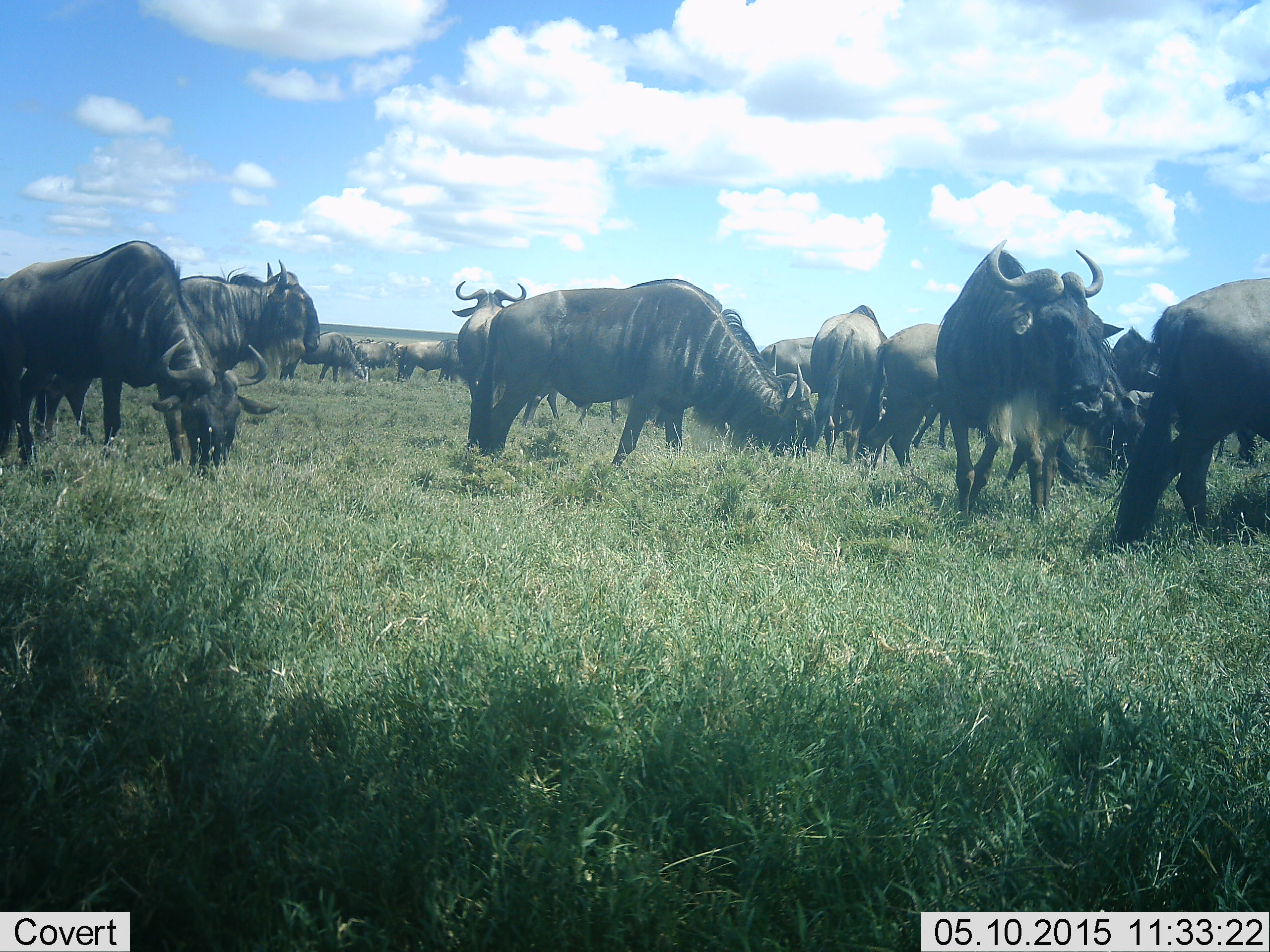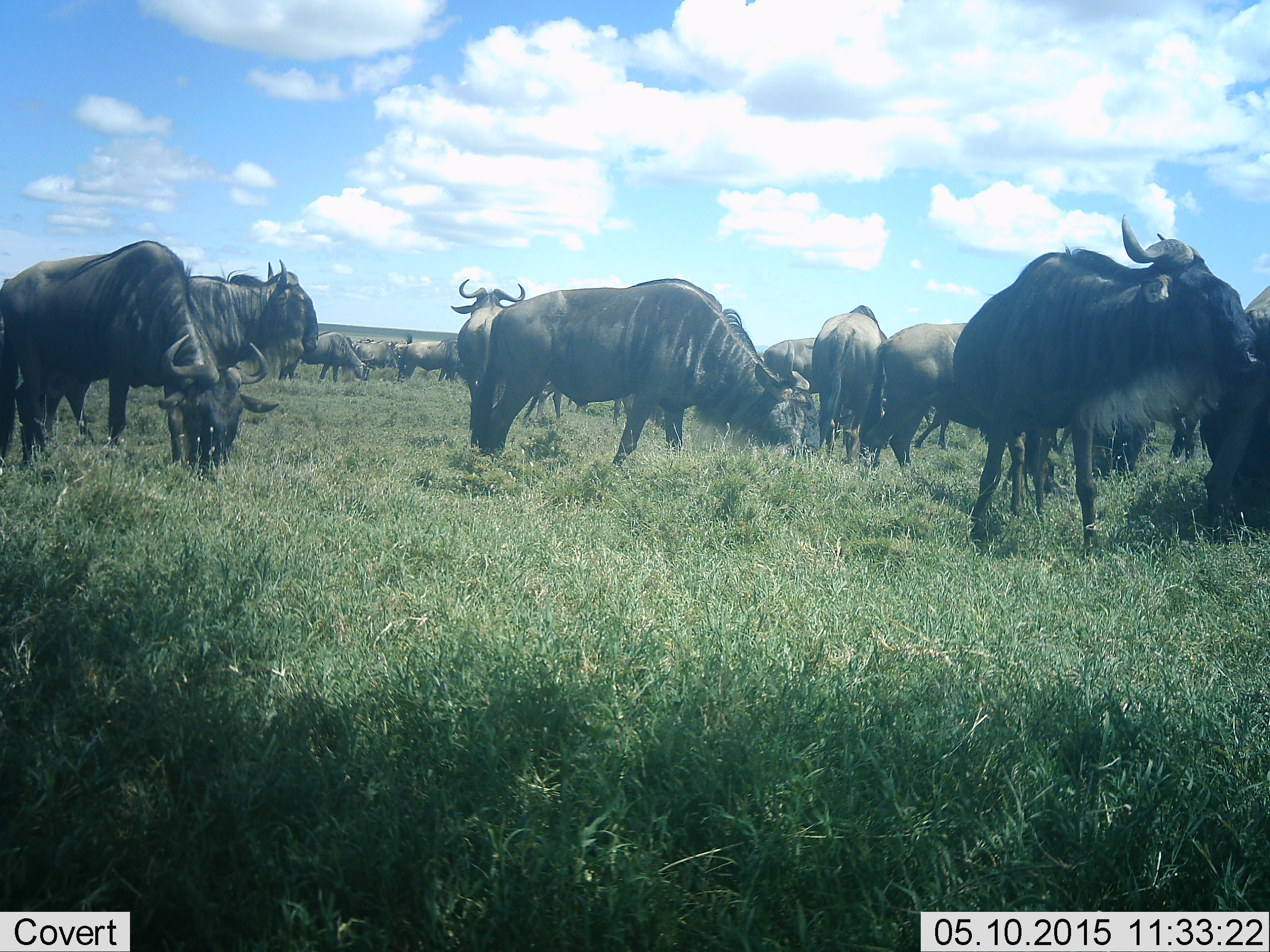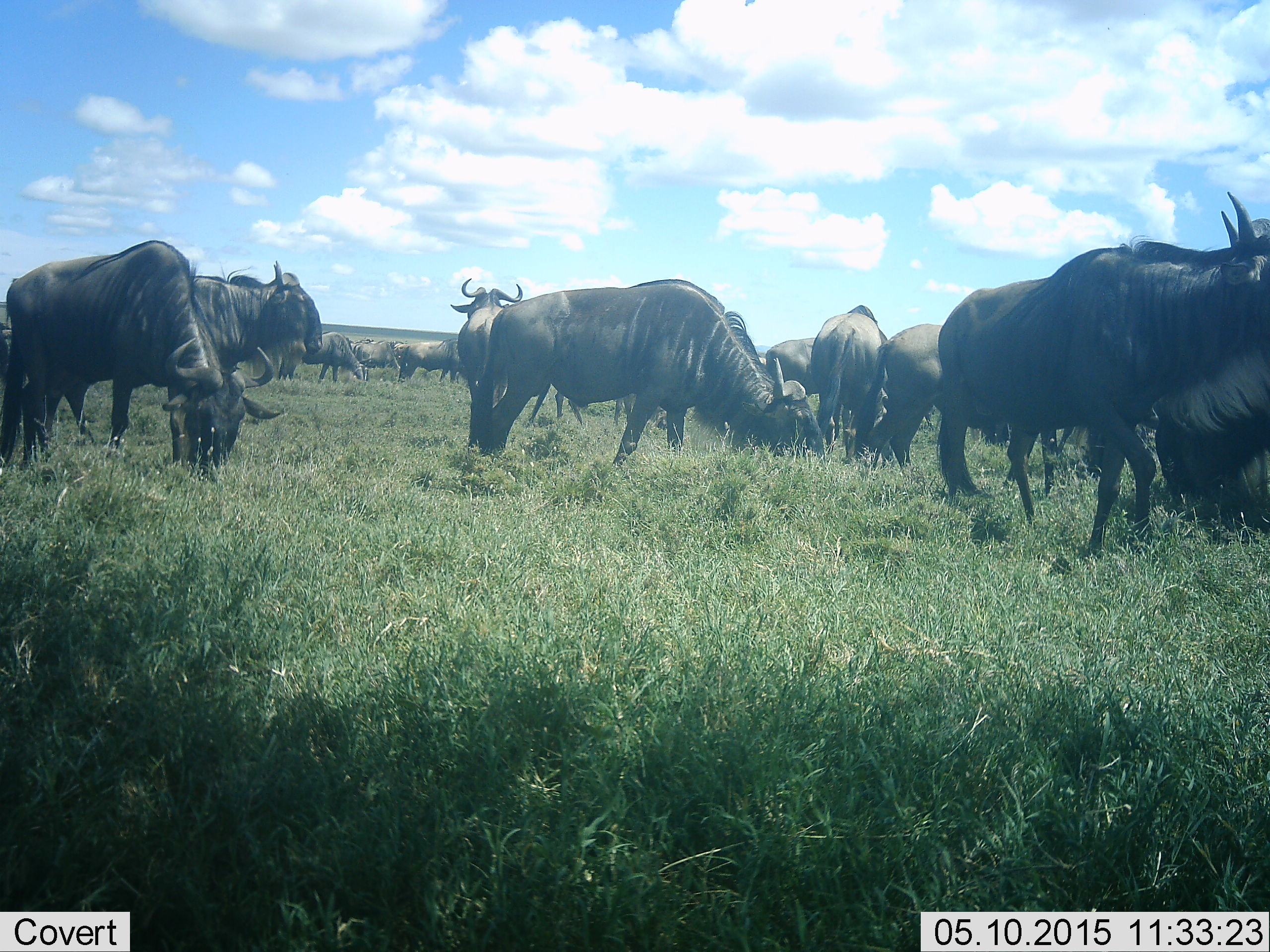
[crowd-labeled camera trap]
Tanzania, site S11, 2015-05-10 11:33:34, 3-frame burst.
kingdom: Animalia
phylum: Chordata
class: Mammalia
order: Artiodactyla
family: Bovidae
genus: Connochaetes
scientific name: Connochaetes taurinus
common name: blue wildebeest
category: wildebeest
Wildebeest (blue wildebeest) (Connochaetes taurinus), count 11-50. Behavior (volunteer vote fractions): standing 60%, resting 0%, moving 20%, interacting 10%. Young present (vote fraction): 0%. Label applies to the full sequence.